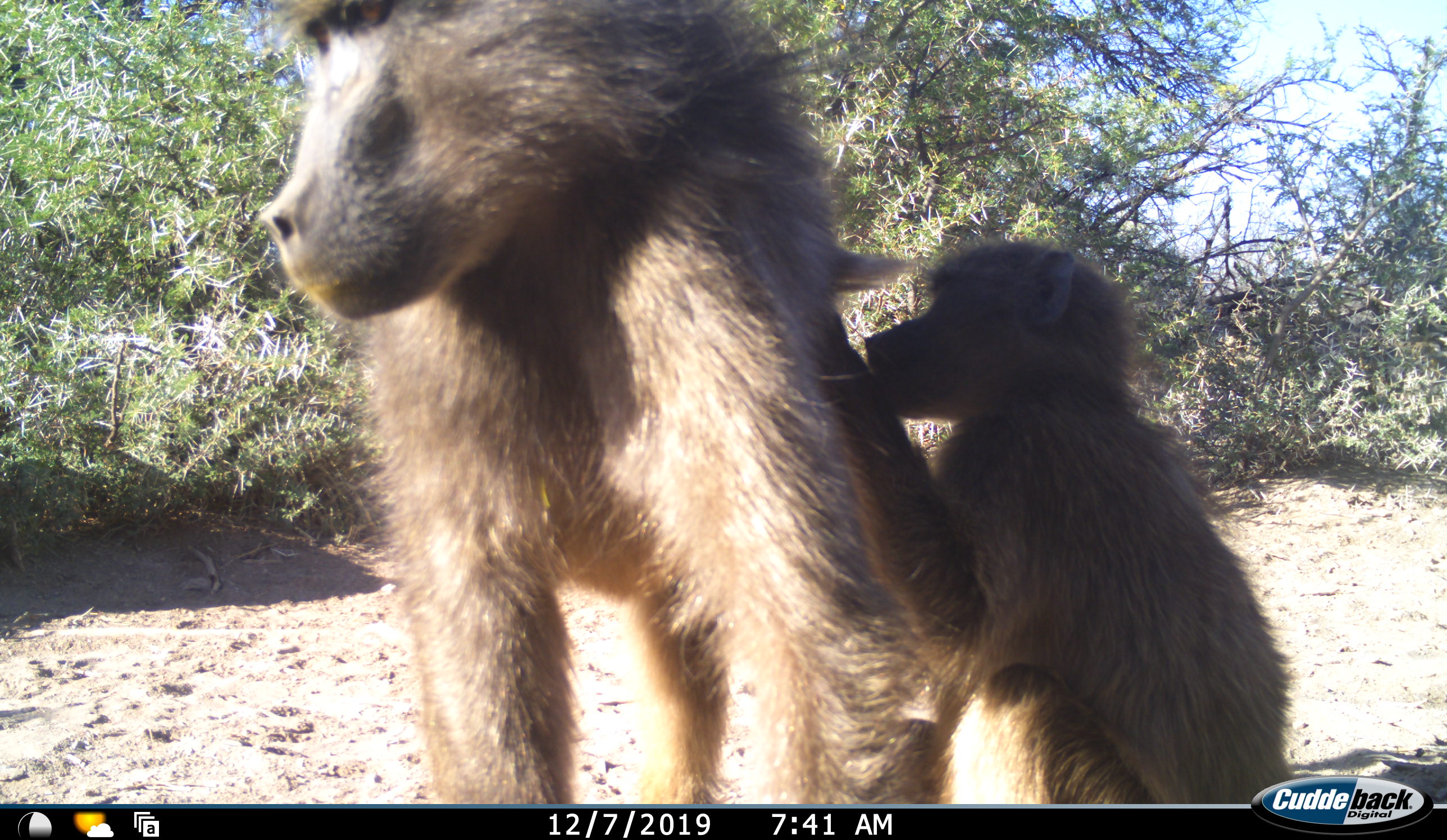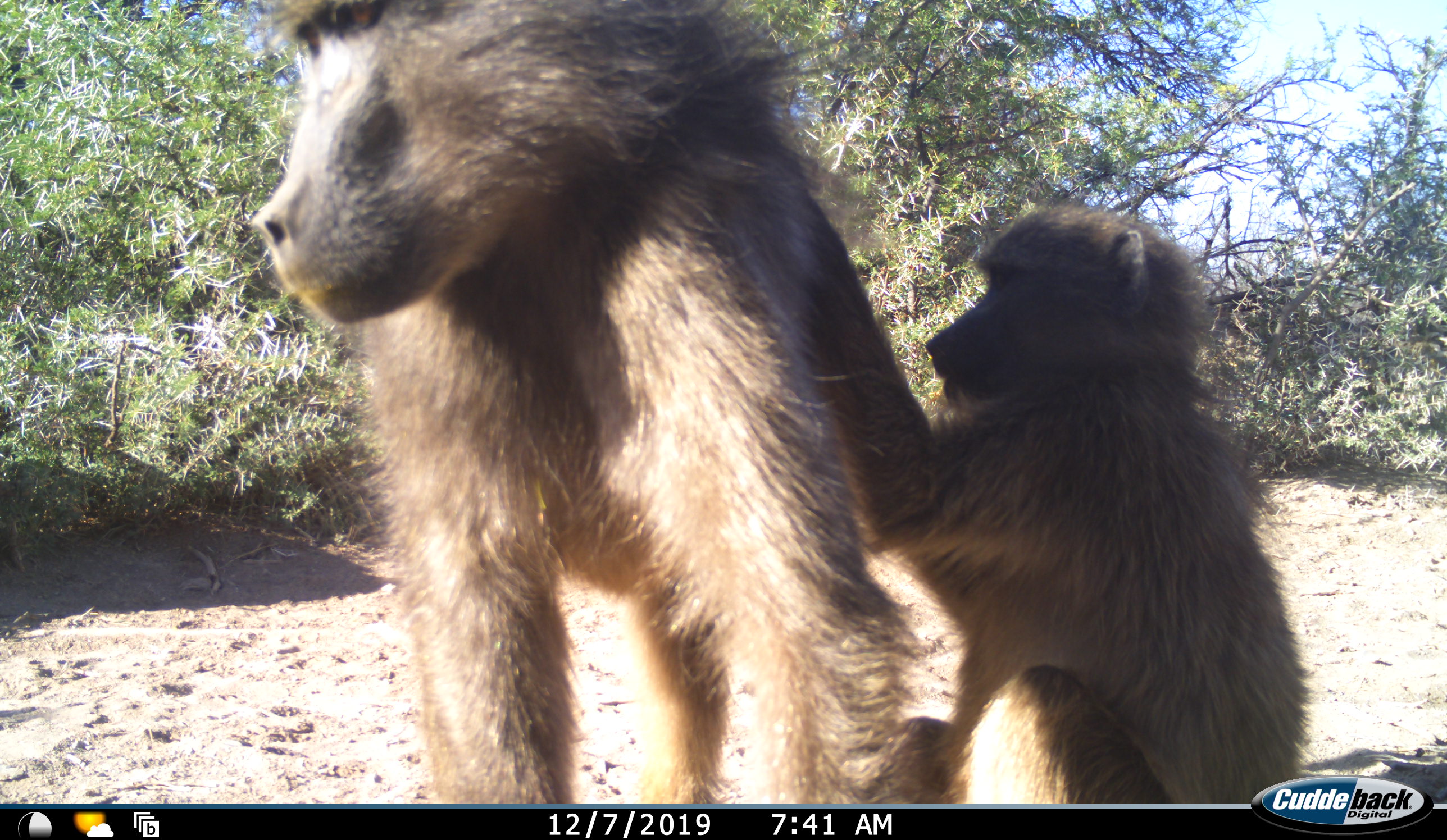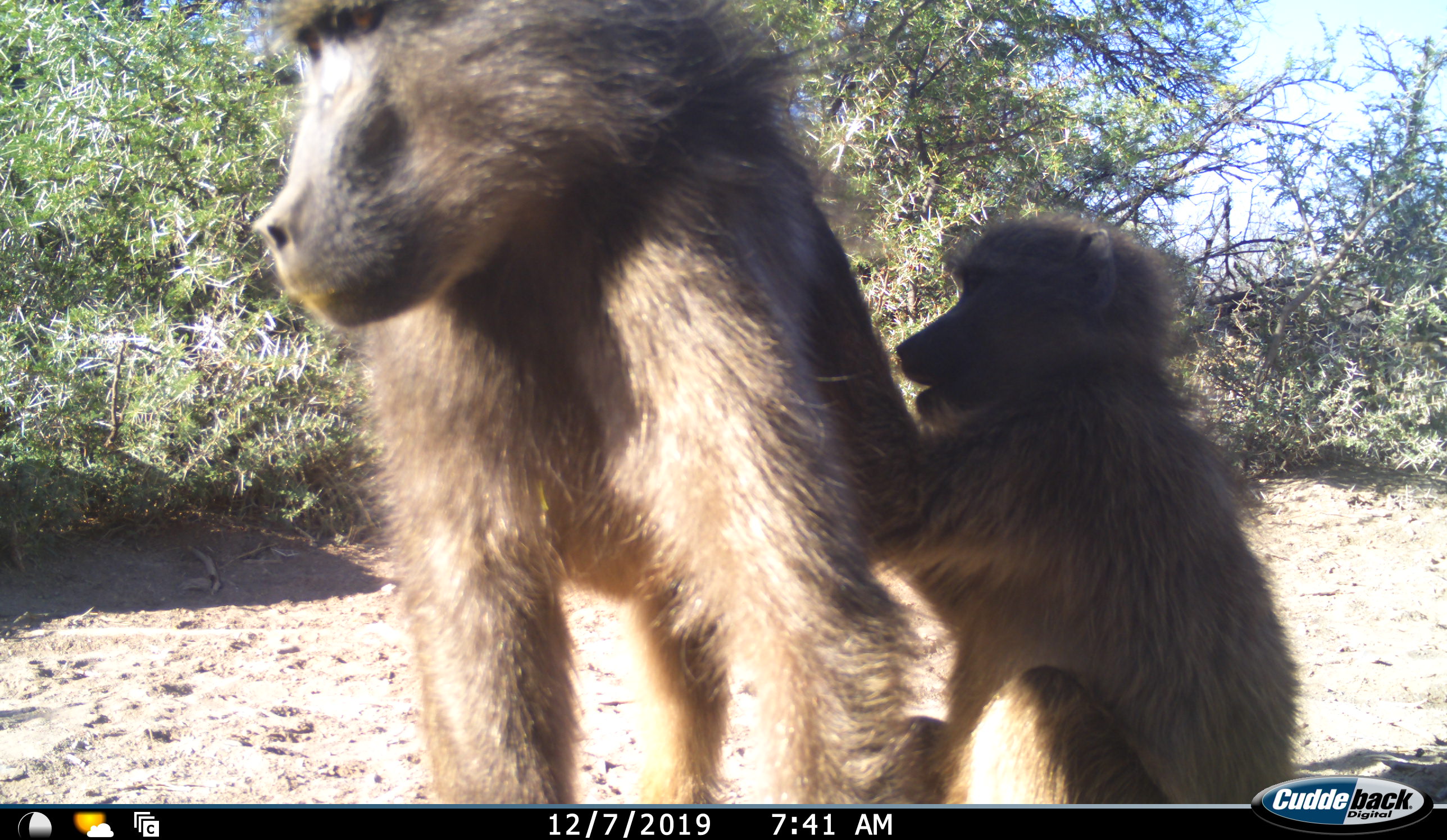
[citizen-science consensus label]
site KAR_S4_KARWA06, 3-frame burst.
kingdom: Animalia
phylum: Chordata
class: Mammalia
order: Primates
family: Cercopithecidae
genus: Papio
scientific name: Papio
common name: baboon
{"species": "baboon (Papio)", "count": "2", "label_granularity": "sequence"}